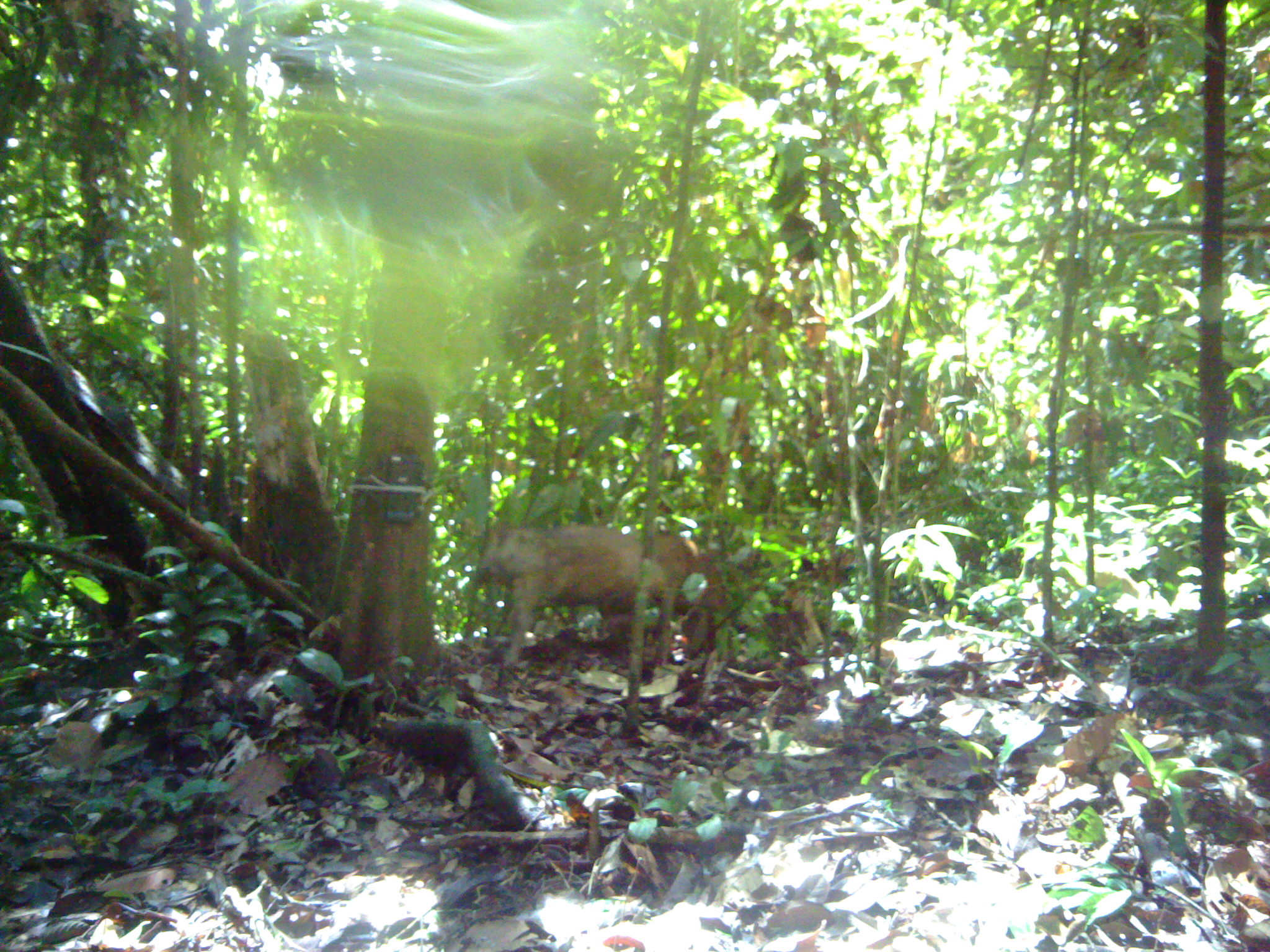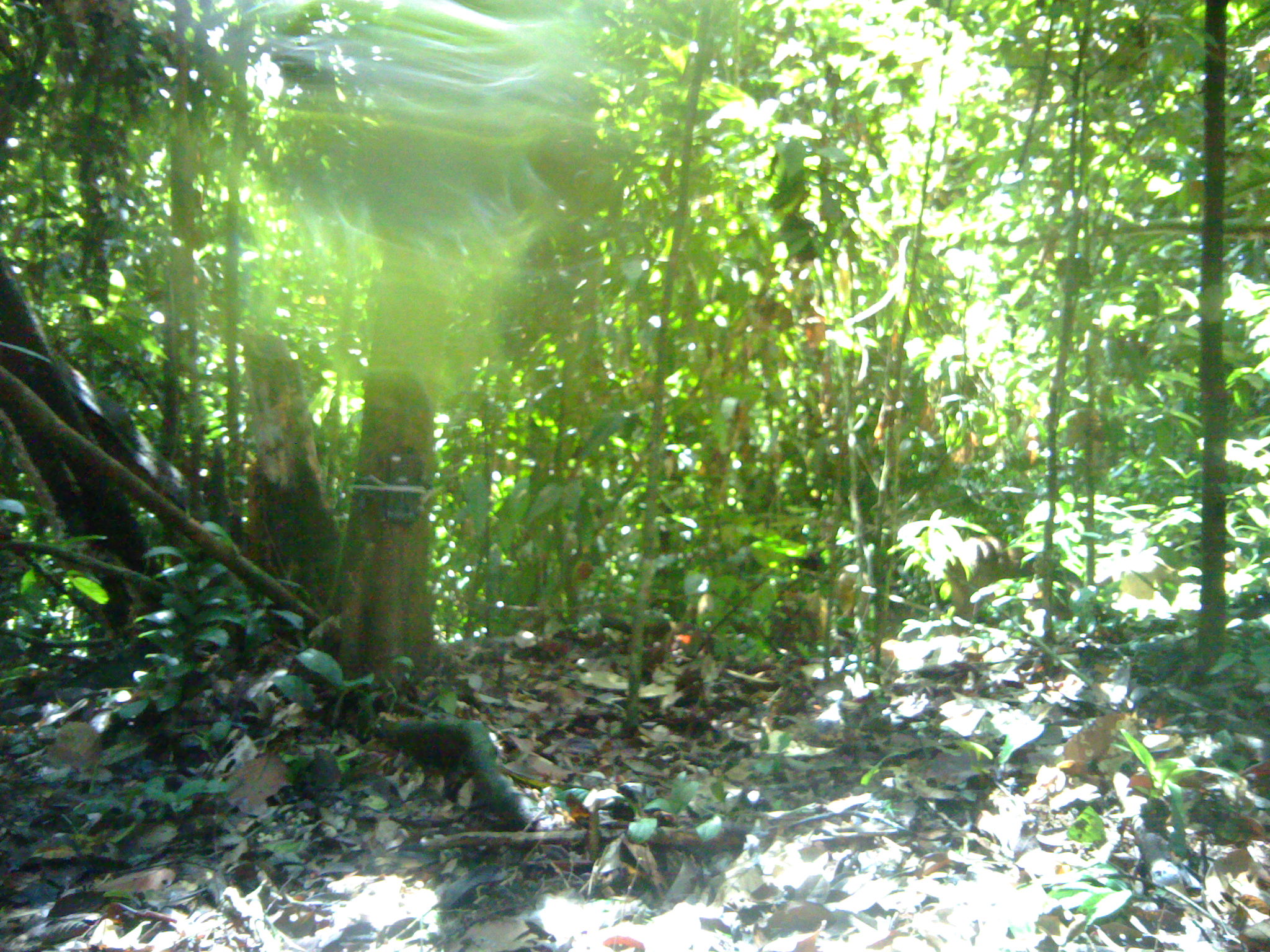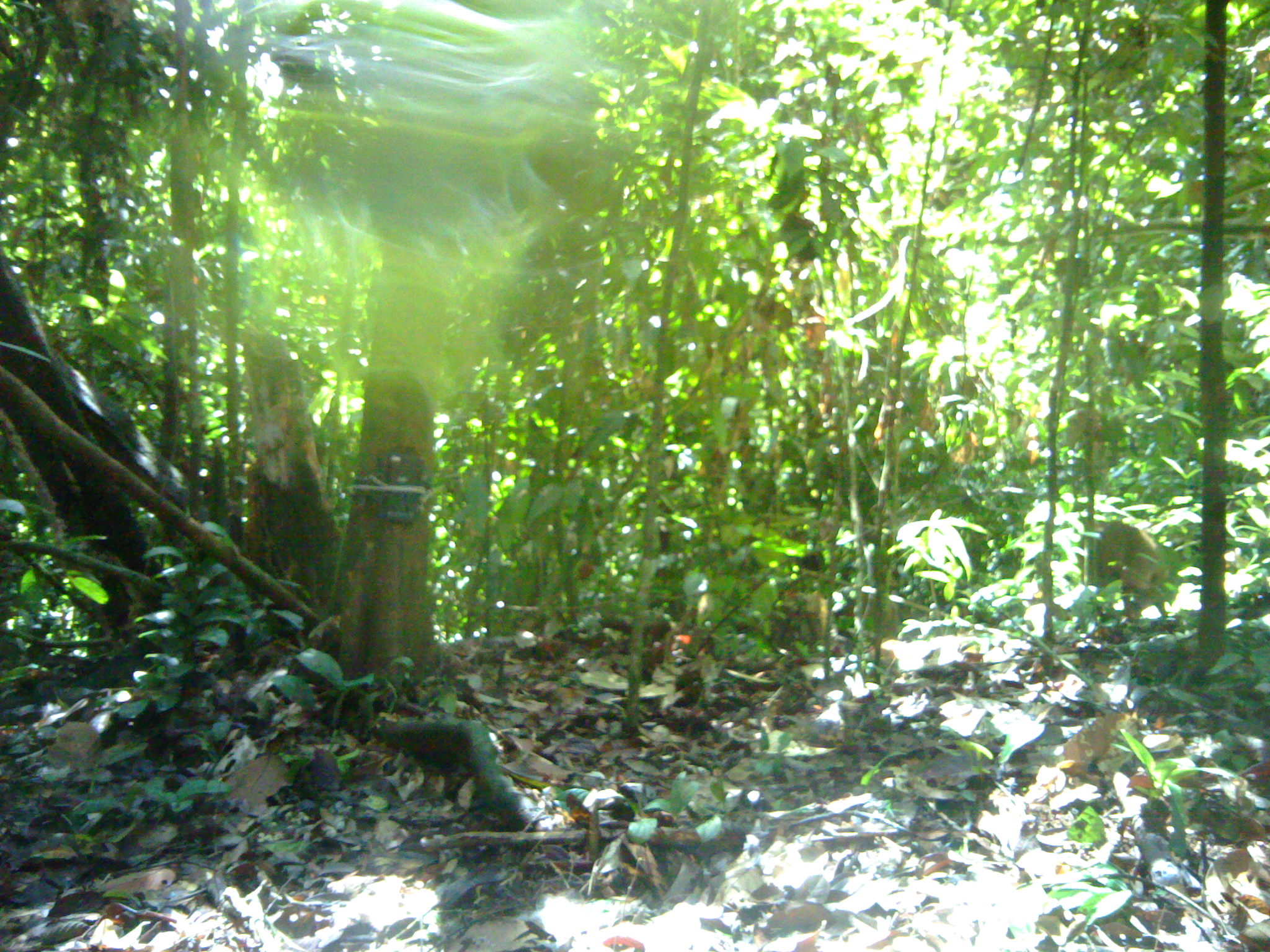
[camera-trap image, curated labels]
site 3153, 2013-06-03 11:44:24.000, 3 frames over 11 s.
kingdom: Animalia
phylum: Chordata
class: Mammalia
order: Artiodactyla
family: Suidae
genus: Sus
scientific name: Sus scrofa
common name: wild boar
Sus scrofa (wild boar), count 1.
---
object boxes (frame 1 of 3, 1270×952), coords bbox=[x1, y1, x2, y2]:
sus scrofa: bbox=[476, 522, 666, 671]; bbox=[641, 529, 723, 647]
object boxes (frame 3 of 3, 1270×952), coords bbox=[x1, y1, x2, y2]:
sus scrofa: bbox=[1093, 521, 1177, 623]